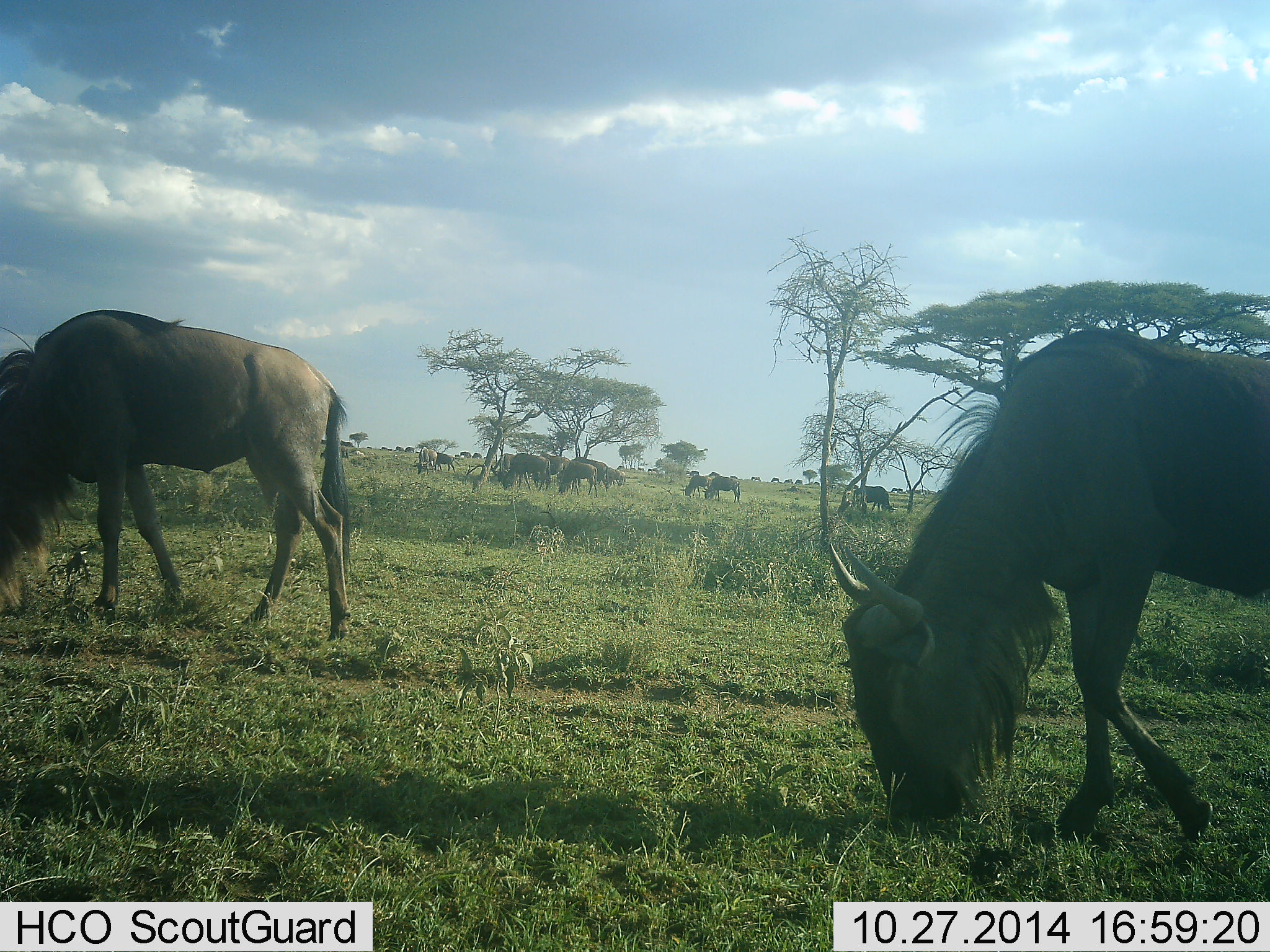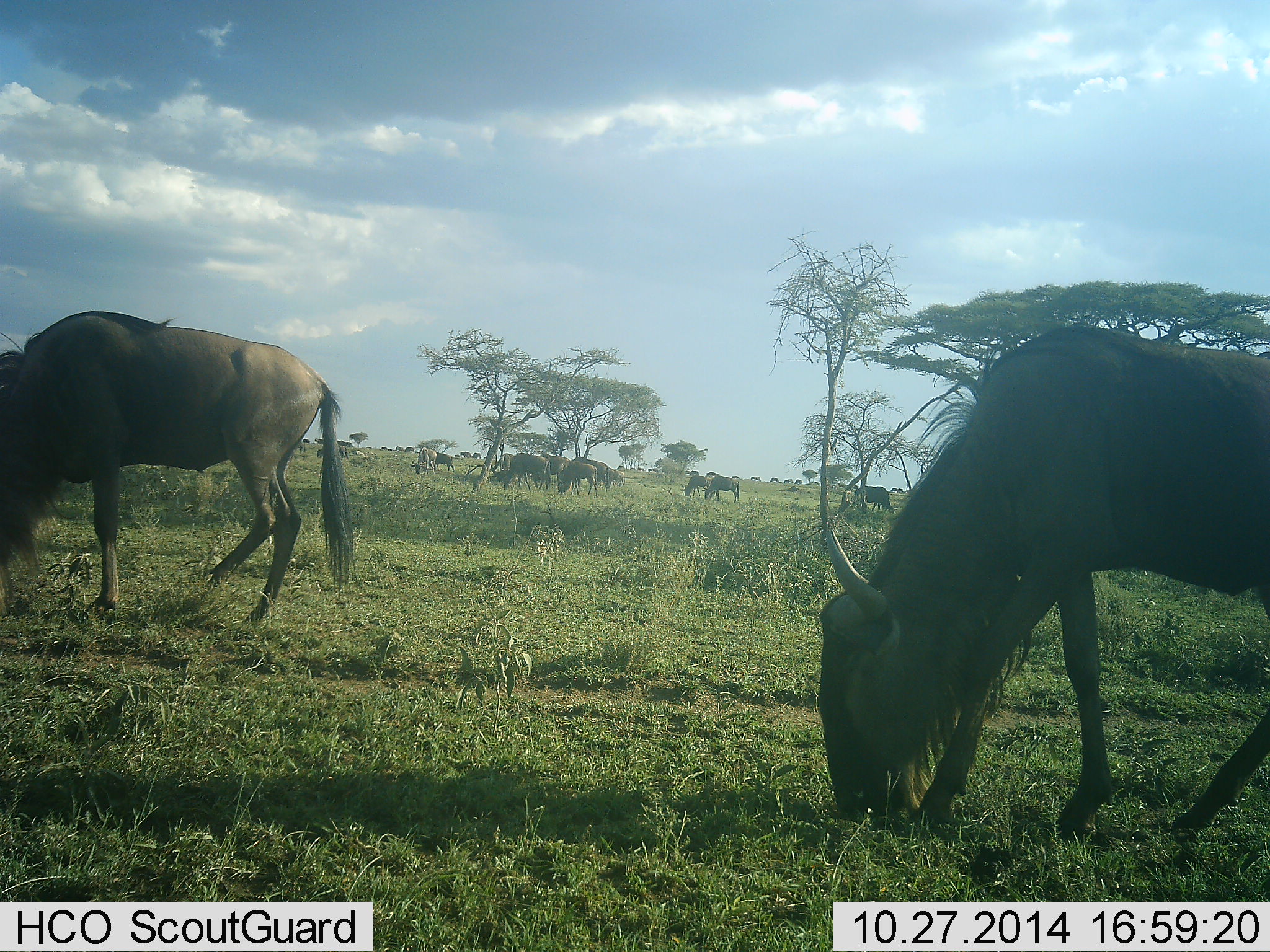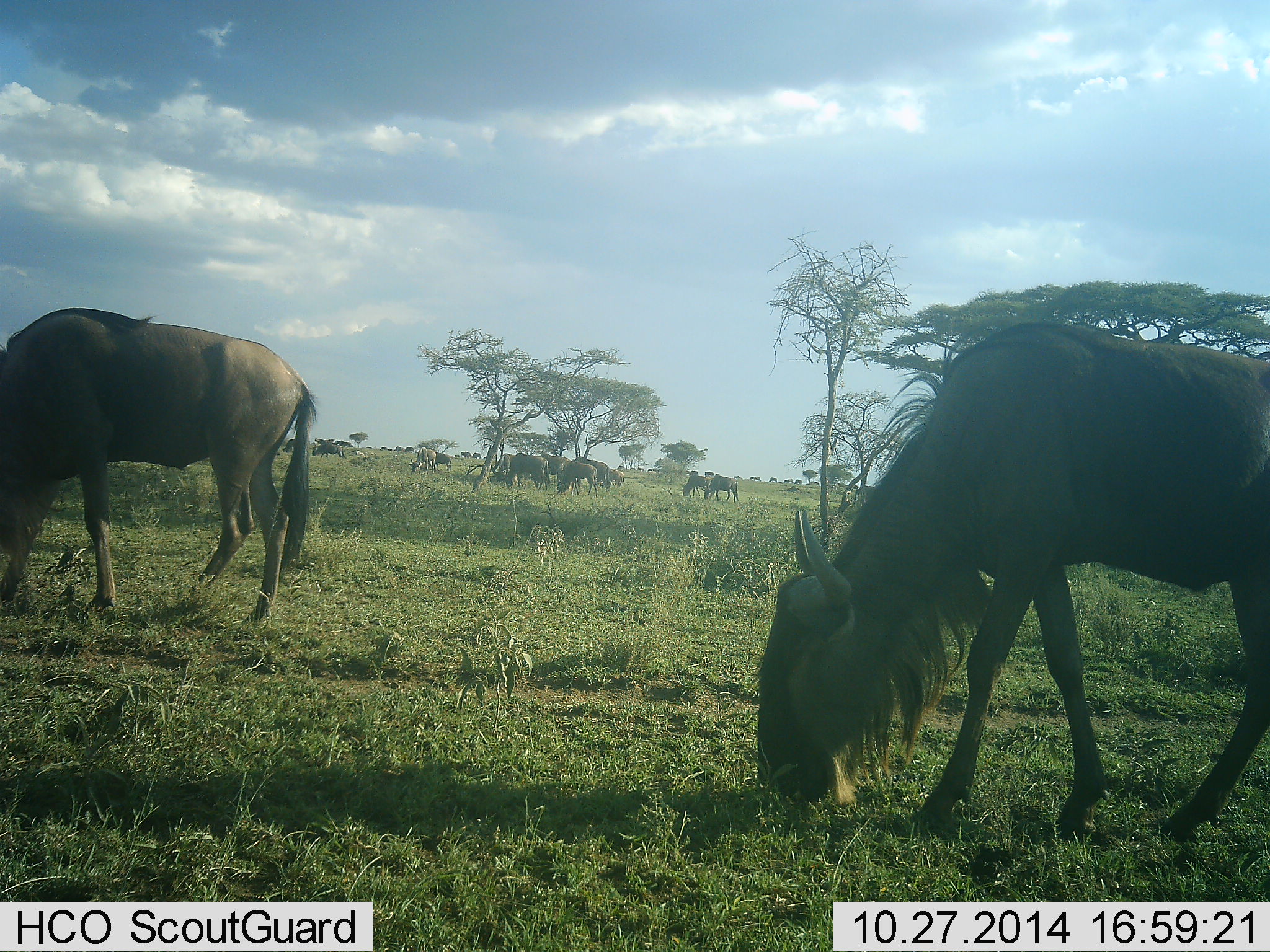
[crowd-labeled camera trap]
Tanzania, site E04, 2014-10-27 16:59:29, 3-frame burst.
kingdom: Animalia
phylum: Chordata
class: Mammalia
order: Artiodactyla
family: Bovidae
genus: Connochaetes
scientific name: Connochaetes taurinus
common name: blue wildebeest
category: wildebeest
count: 11-50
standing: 30%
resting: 0%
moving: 40%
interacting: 10%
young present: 0%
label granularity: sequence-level